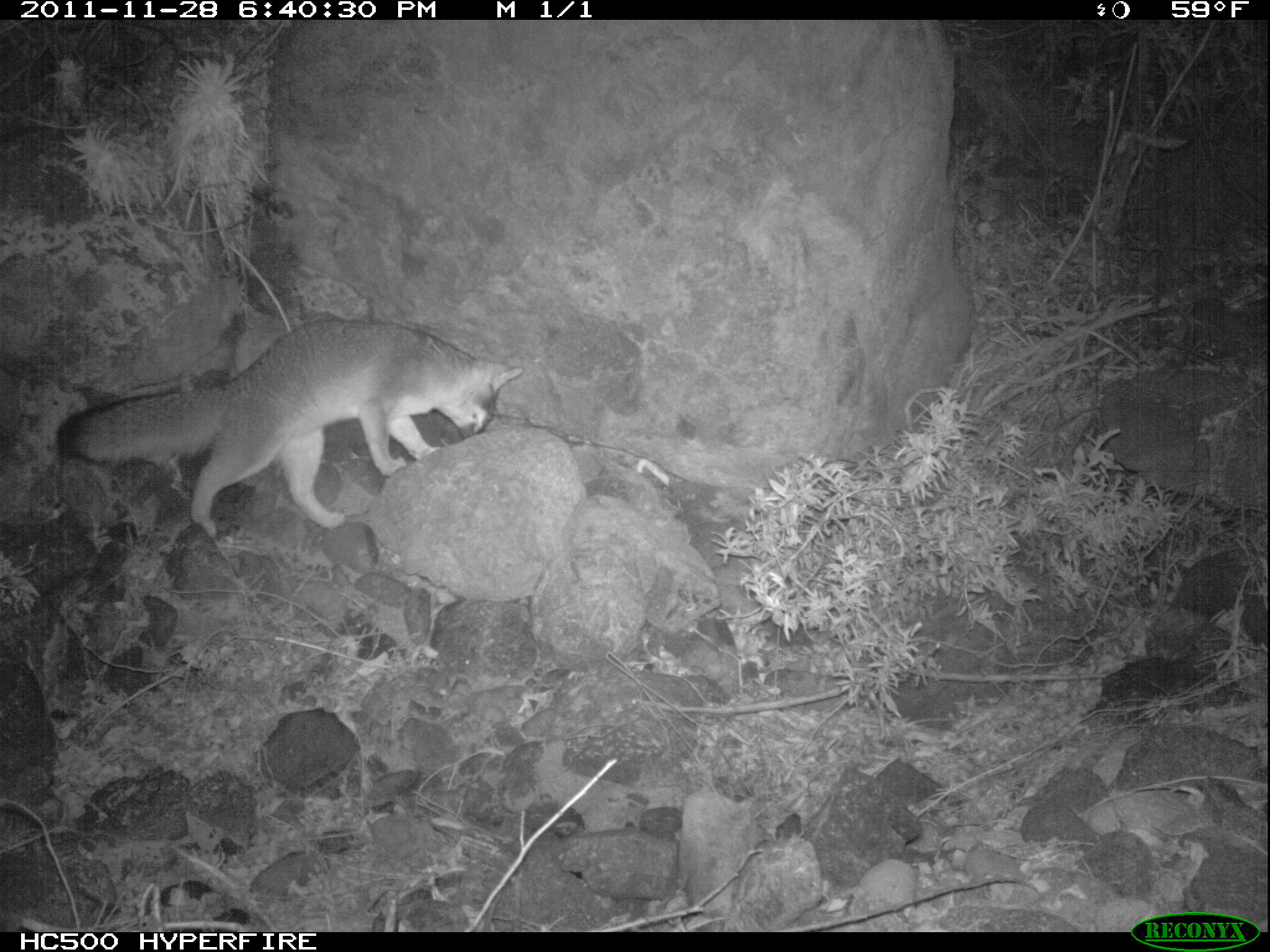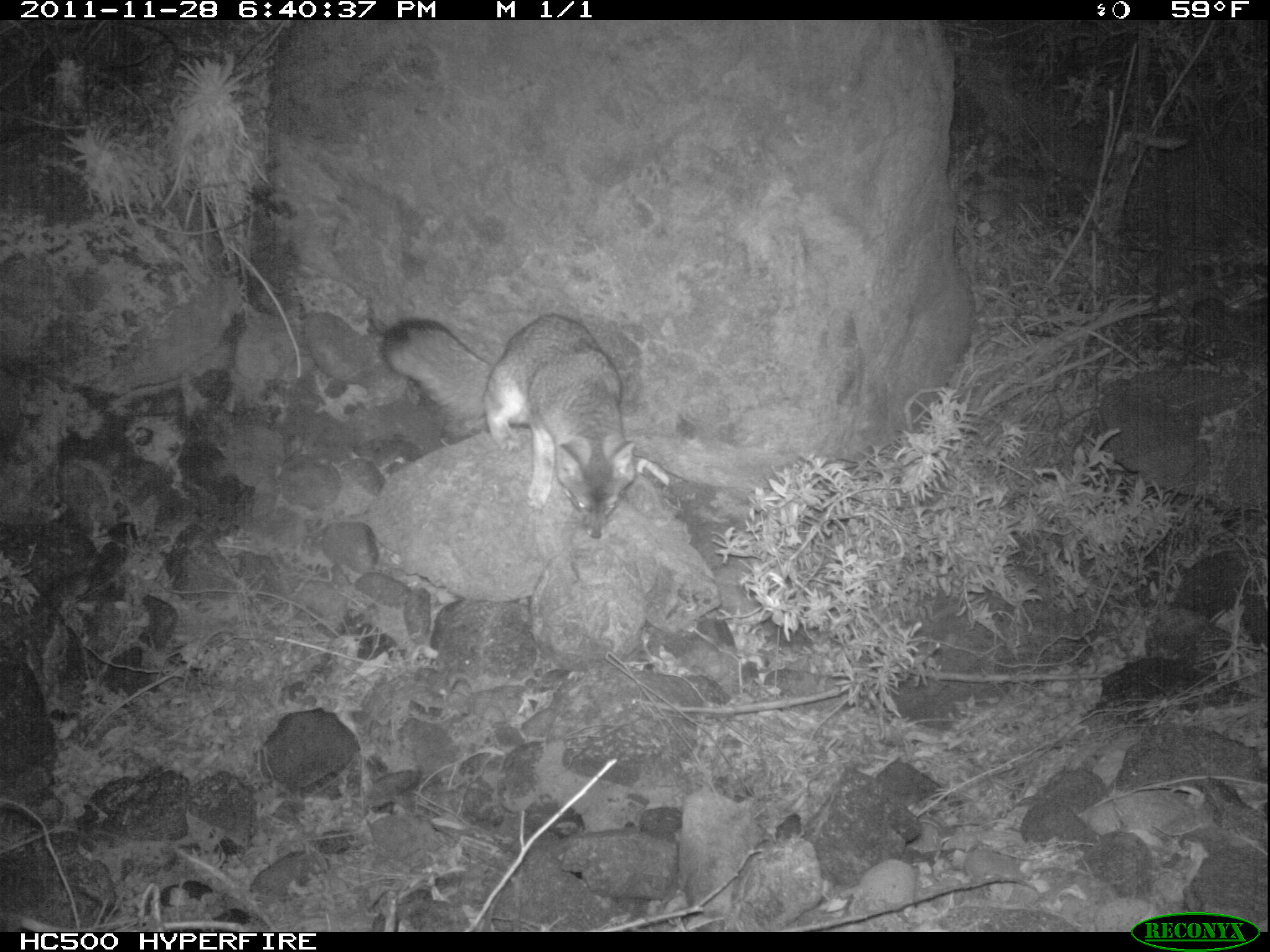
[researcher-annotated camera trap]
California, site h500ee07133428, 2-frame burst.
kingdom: Animalia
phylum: Chordata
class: Mammalia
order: Carnivora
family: Canidae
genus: Urocyon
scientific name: Urocyon littoralis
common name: island fox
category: fox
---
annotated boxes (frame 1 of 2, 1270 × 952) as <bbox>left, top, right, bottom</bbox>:
fox: <bbox>56, 317, 525, 536</bbox>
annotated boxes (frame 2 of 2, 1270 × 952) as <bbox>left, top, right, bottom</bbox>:
fox: <bbox>380, 311, 633, 539</bbox>